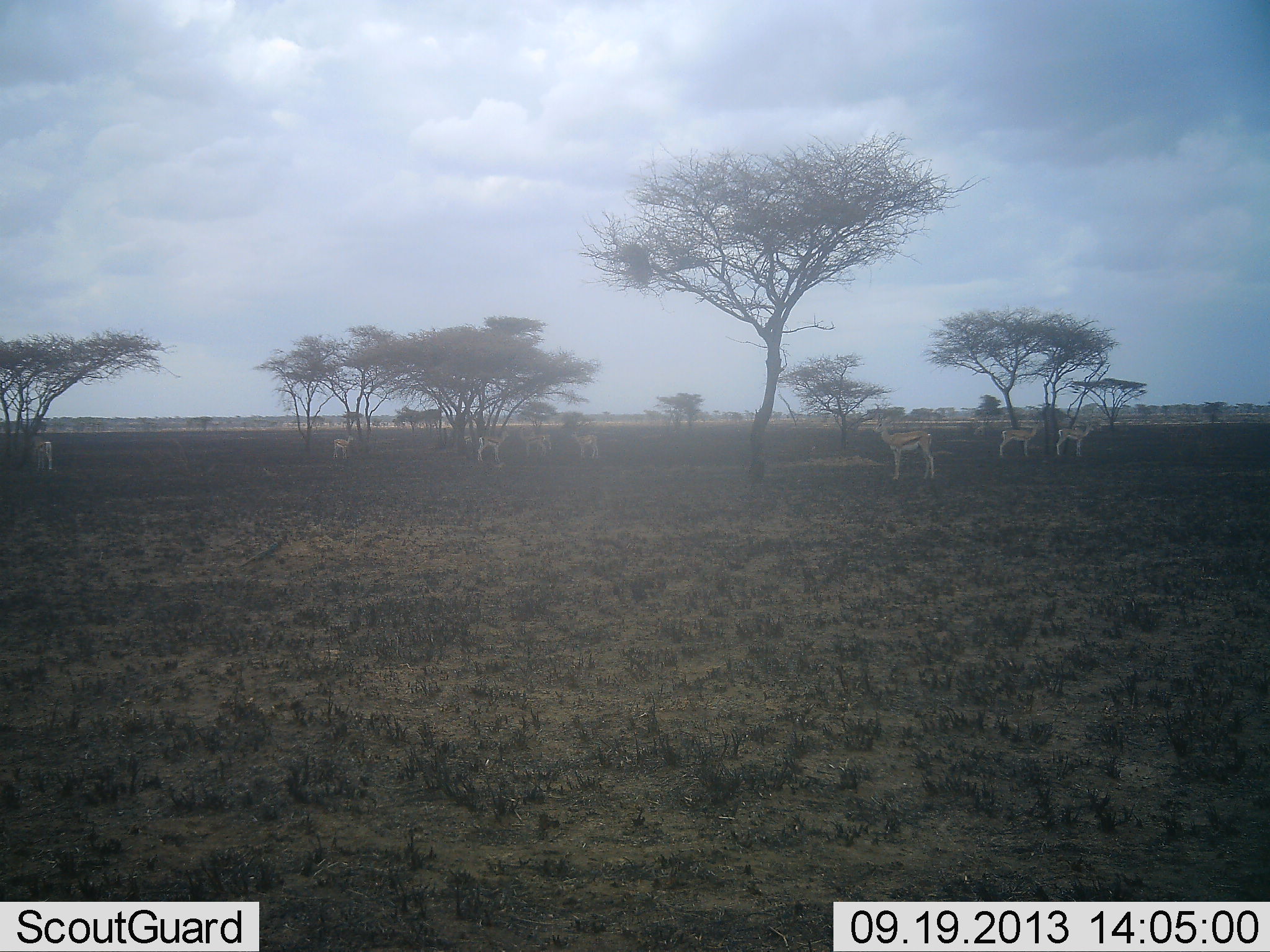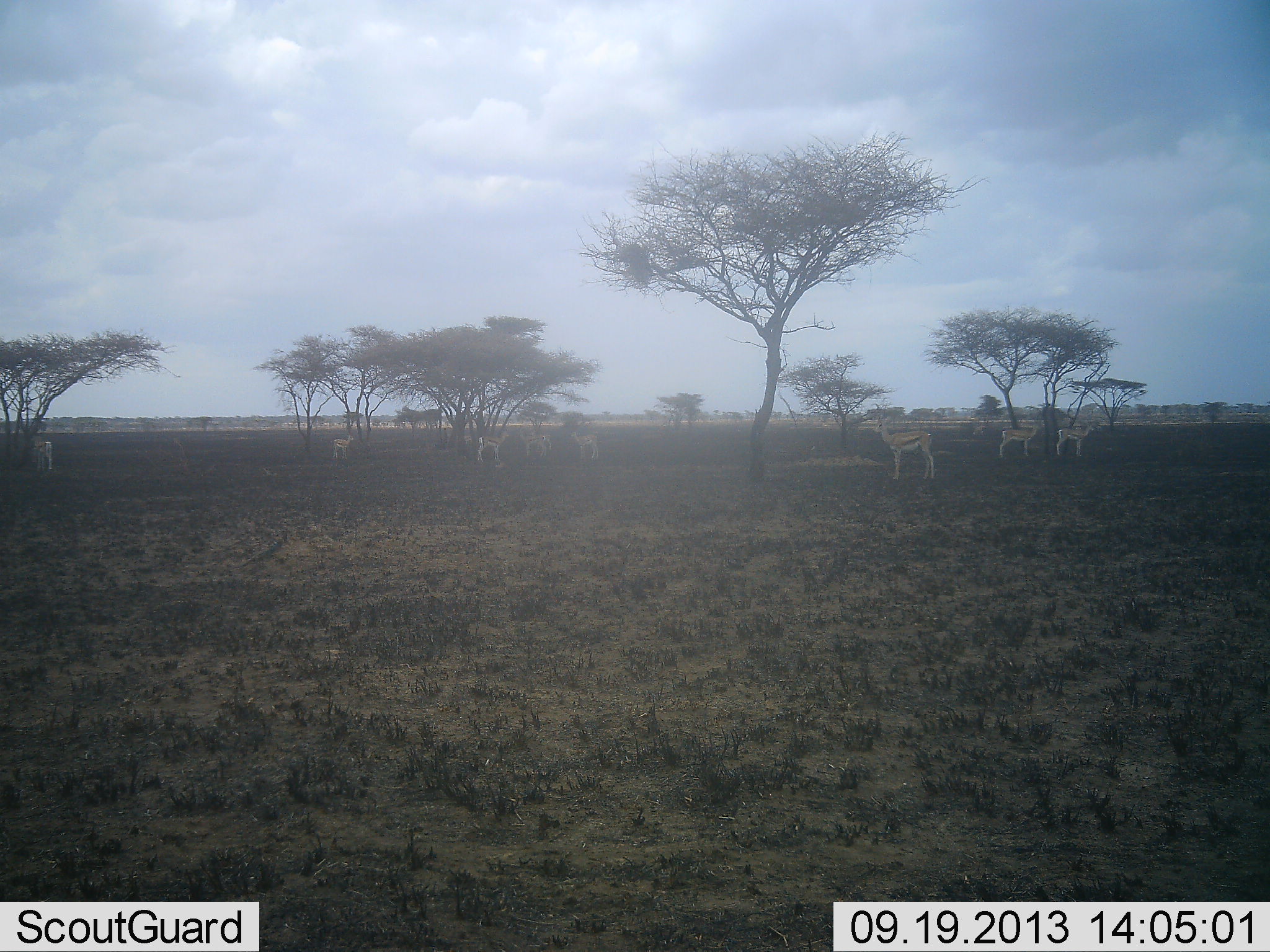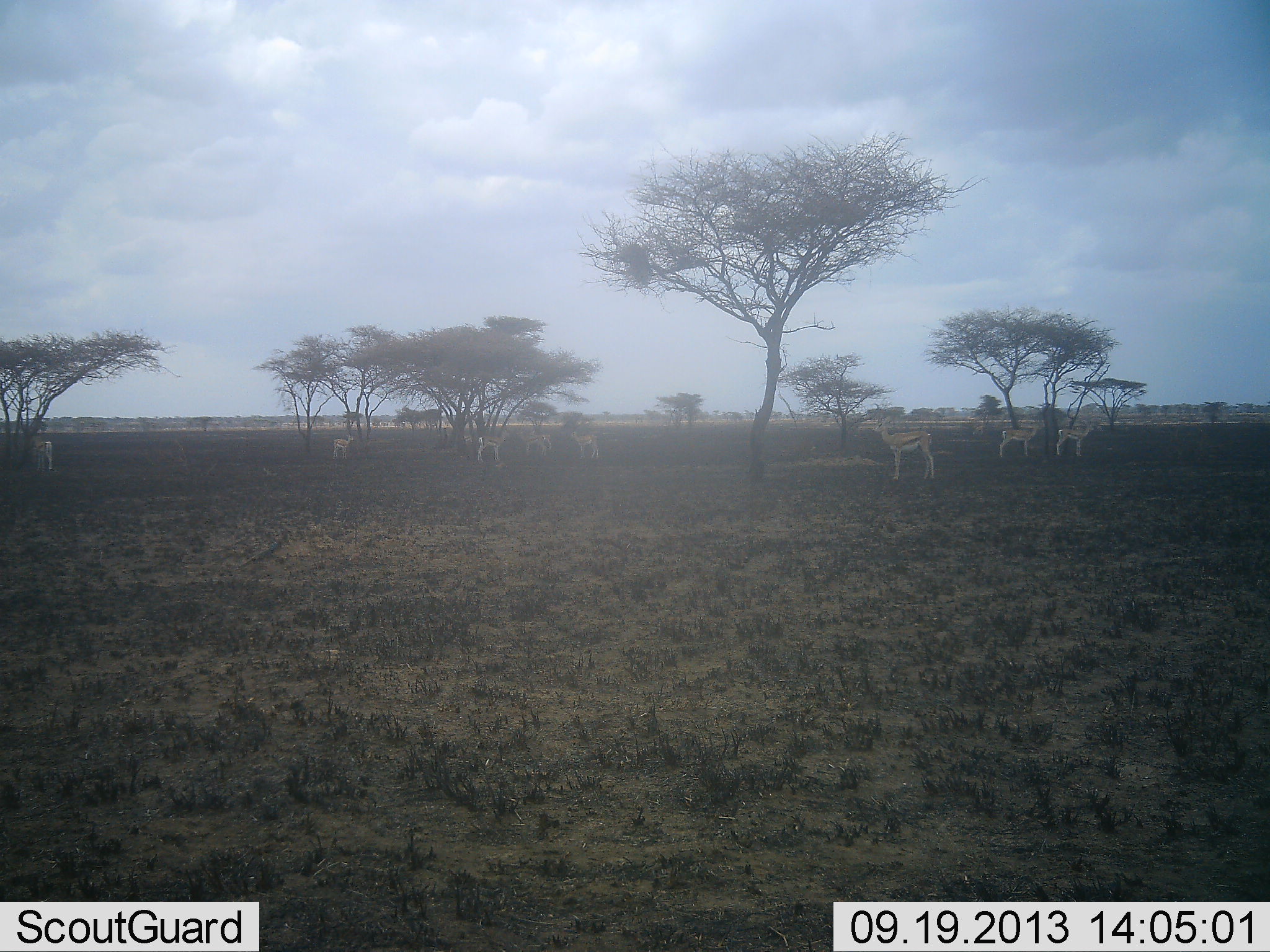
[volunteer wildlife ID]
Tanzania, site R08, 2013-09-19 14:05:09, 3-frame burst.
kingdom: Animalia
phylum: Chordata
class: Mammalia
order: Artiodactyla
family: Bovidae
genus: Eudorcas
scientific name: Eudorcas thomsonii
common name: thomson's gazelle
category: gazellethomsons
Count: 8.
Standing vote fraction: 100%.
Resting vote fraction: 0%.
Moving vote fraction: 0%.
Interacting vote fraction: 0%.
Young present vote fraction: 0%.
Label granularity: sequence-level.